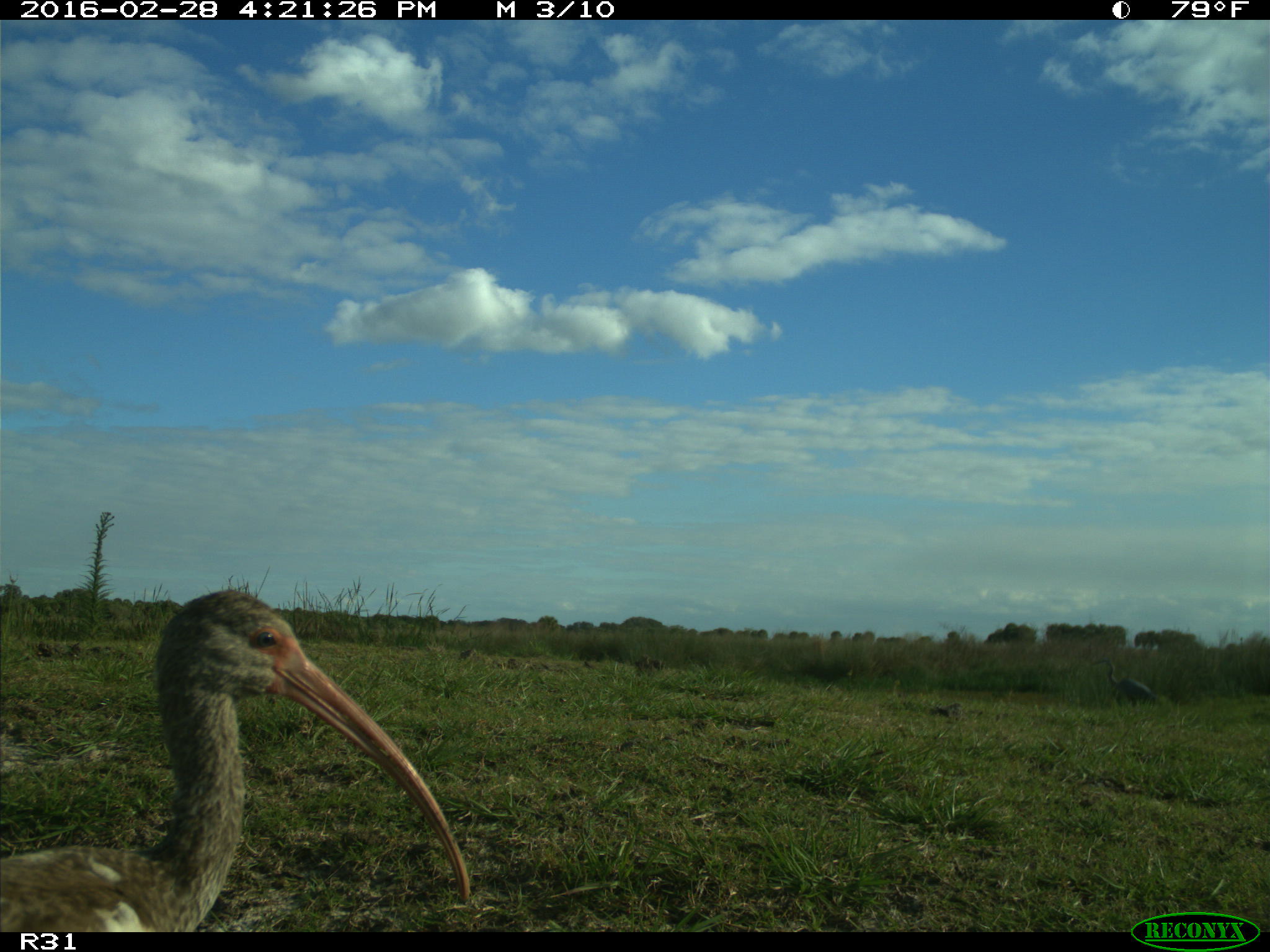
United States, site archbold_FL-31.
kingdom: Animalia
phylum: Chordata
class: Aves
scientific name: Aves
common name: birds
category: unidentified bird